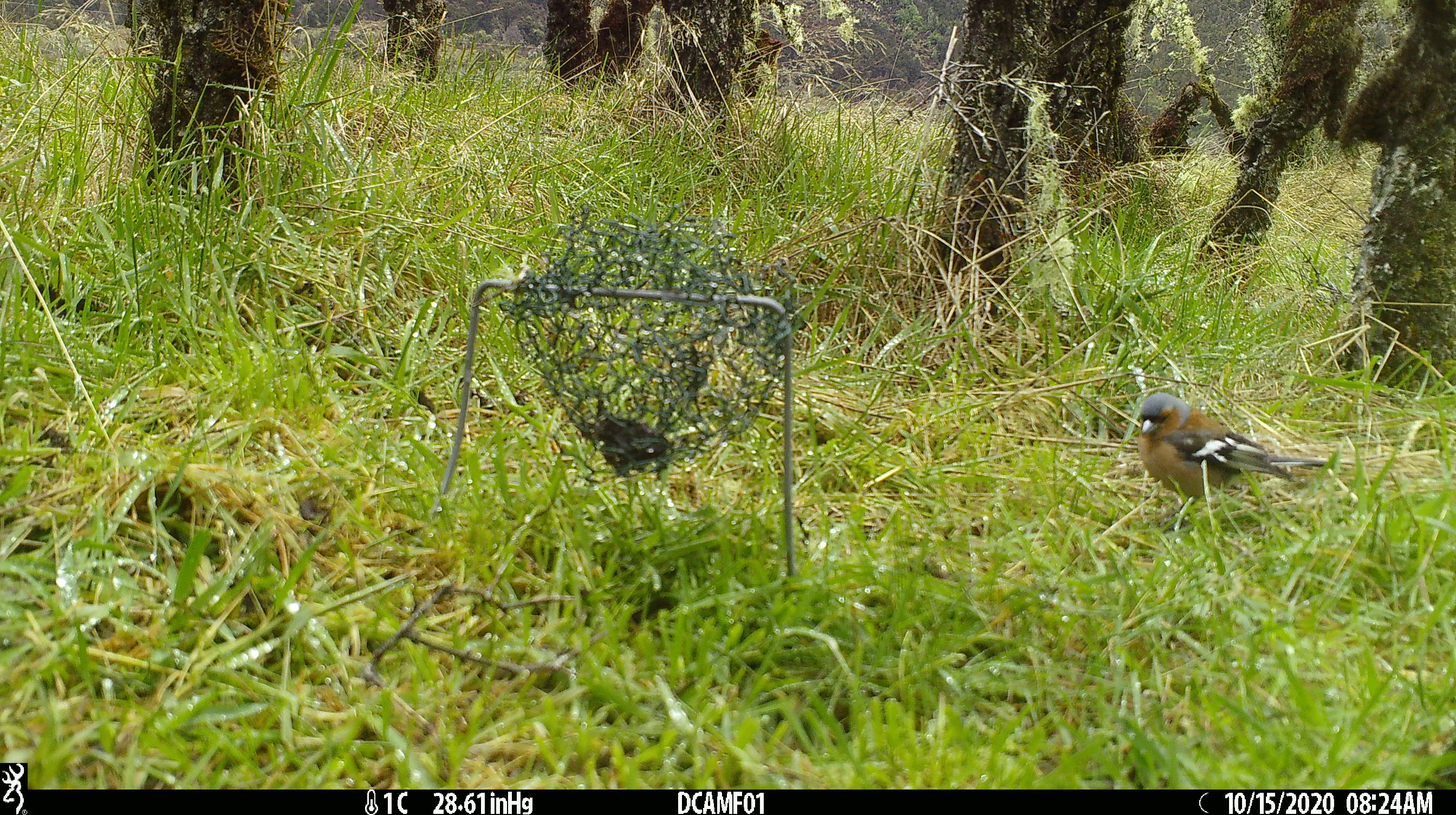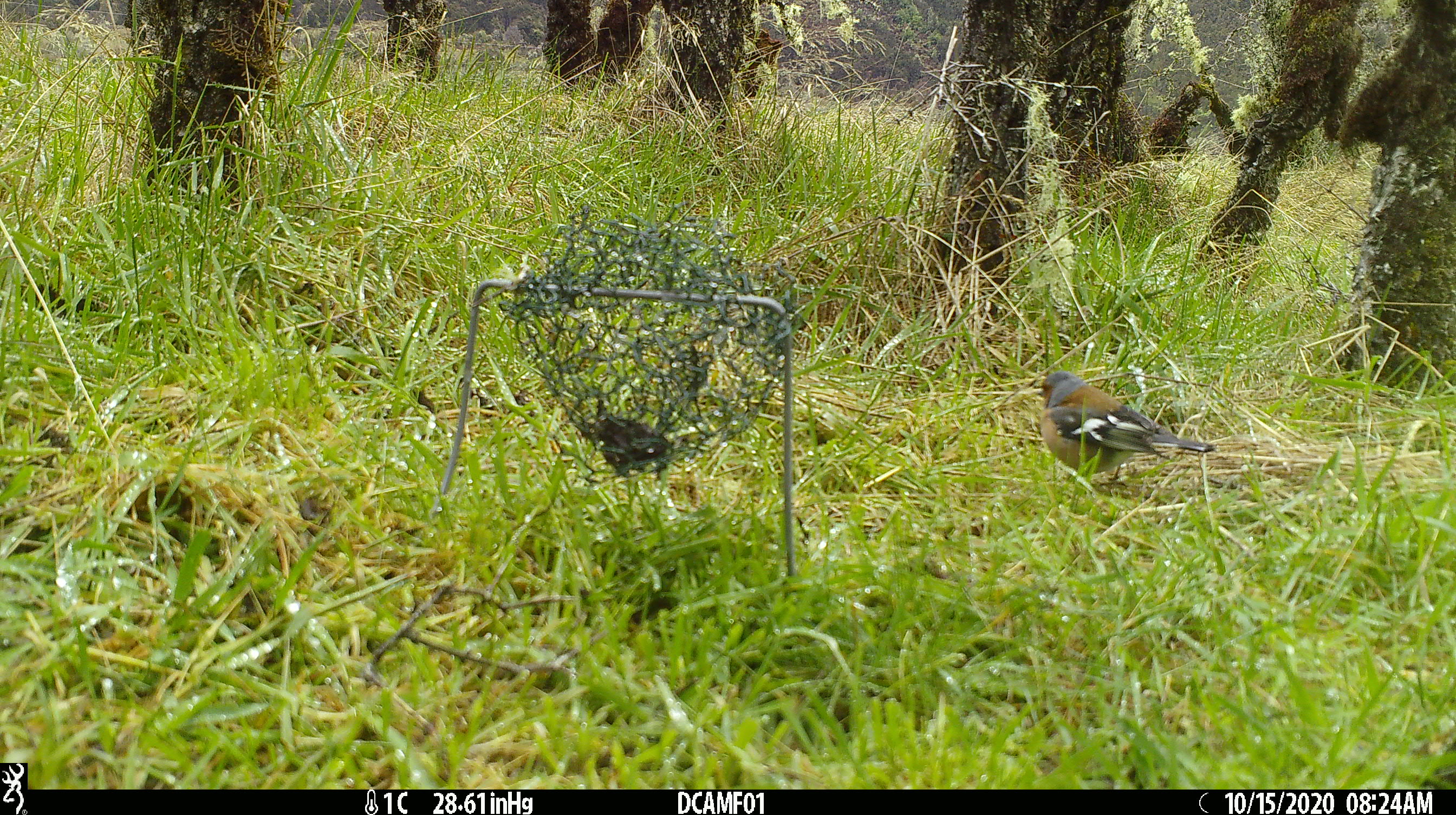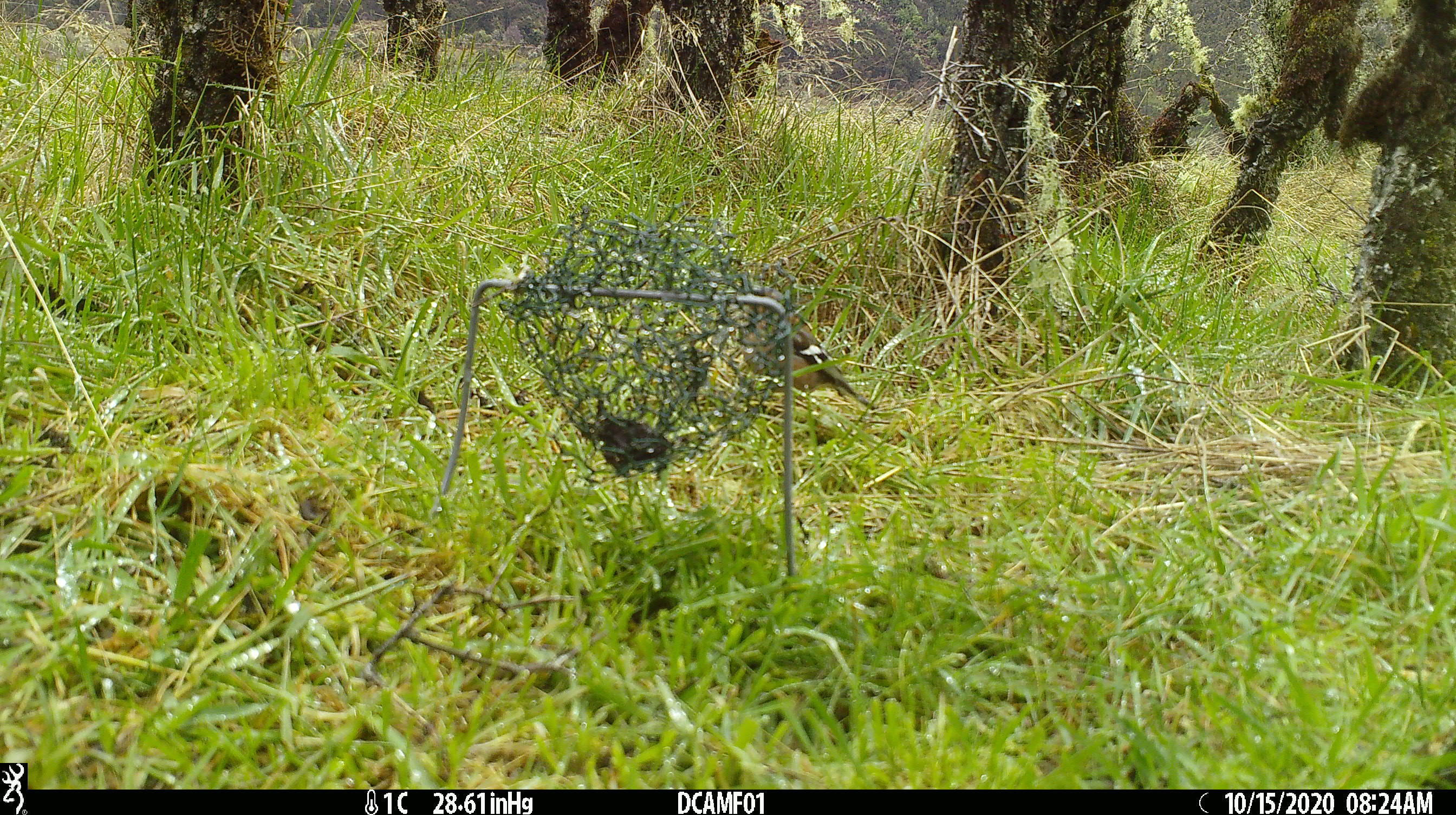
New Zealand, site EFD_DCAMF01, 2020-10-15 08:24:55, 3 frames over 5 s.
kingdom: Animalia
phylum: Chordata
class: Aves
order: Passeriformes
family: Fringillidae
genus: Fringilla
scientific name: Fringilla coelebs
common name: common chaffinch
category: chaffinch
Chaffinch (common chaffinch) (Fringilla coelebs).